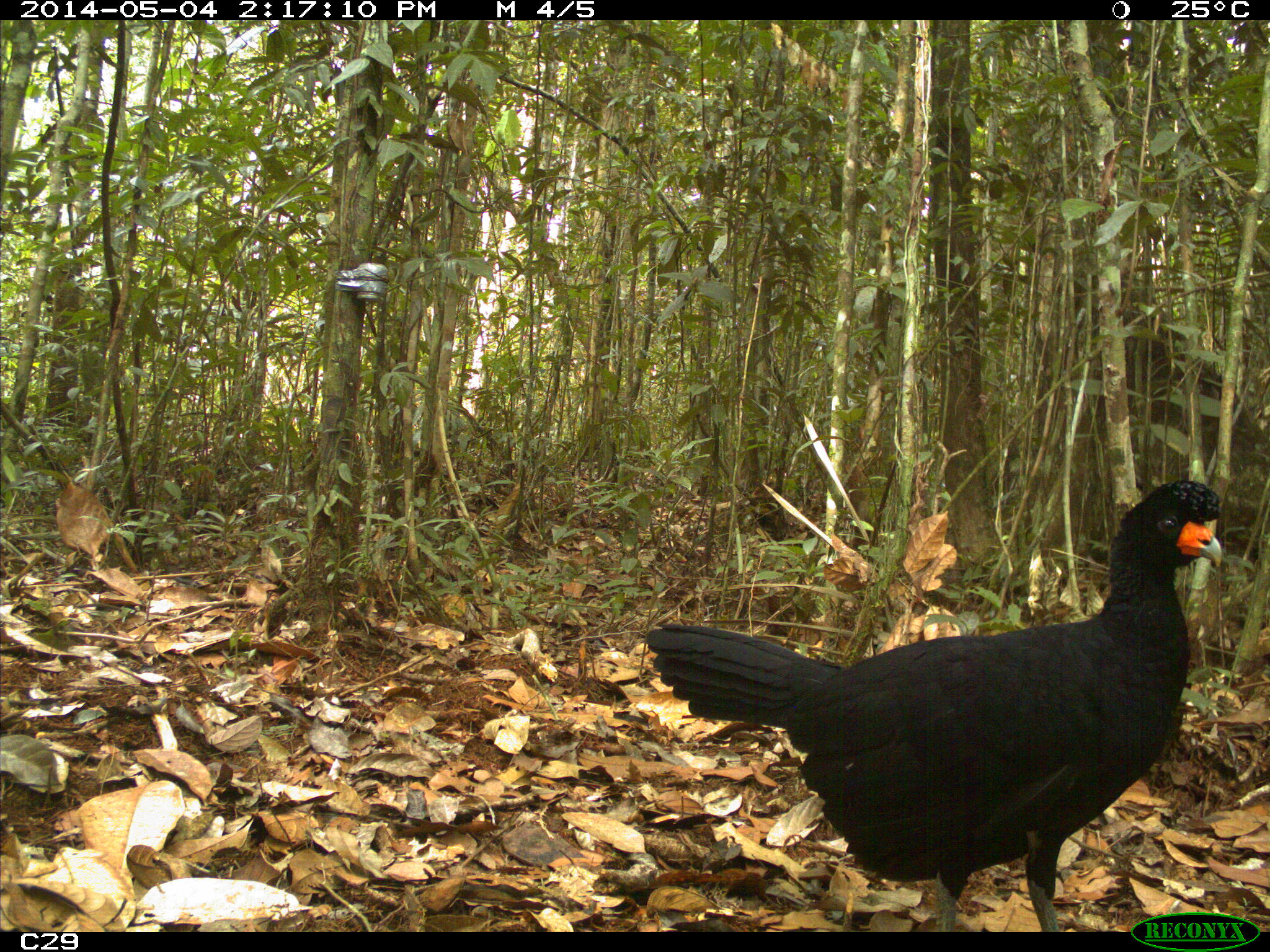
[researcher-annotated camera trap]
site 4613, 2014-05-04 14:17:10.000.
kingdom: Animalia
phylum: Chordata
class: Aves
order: Galliformes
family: Cracidae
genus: Crax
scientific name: Crax alector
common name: black curassow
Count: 2.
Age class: adult.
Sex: female.